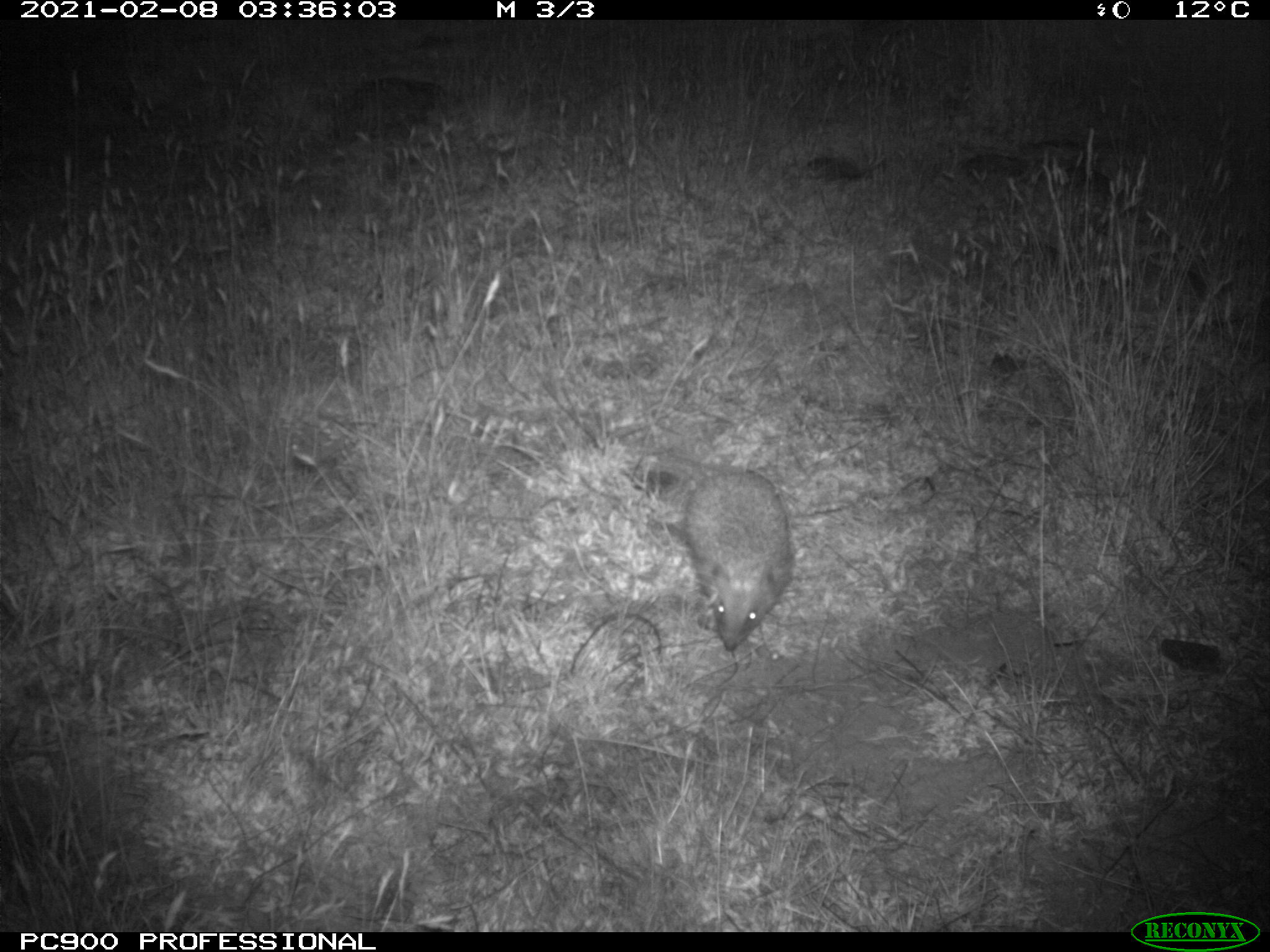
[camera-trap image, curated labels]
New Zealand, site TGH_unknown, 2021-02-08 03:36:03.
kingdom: Animalia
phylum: Chordata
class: Mammalia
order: Eulipotyphla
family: Erinaceidae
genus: Erinaceus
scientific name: Erinaceus europaeus europaeus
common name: european hedgehog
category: hedgehog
Hedgehog (european hedgehog) (Erinaceus europaeus europaeus).